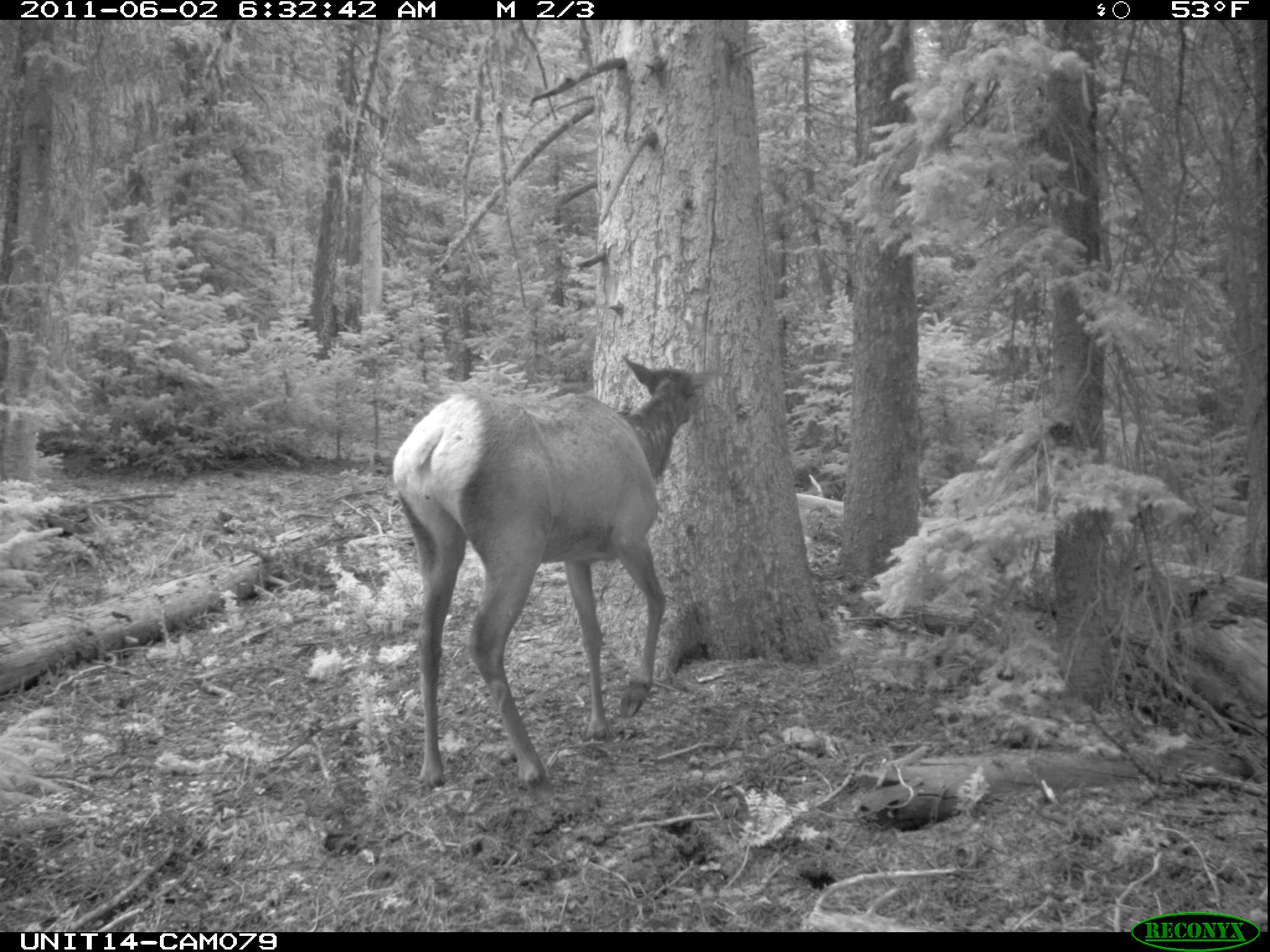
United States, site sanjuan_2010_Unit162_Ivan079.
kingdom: Animalia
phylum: Chordata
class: Mammalia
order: Artiodactyla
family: Cervidae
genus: Cervus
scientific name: Cervus elaphus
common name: red deer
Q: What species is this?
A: Cervus elaphus (red deer).